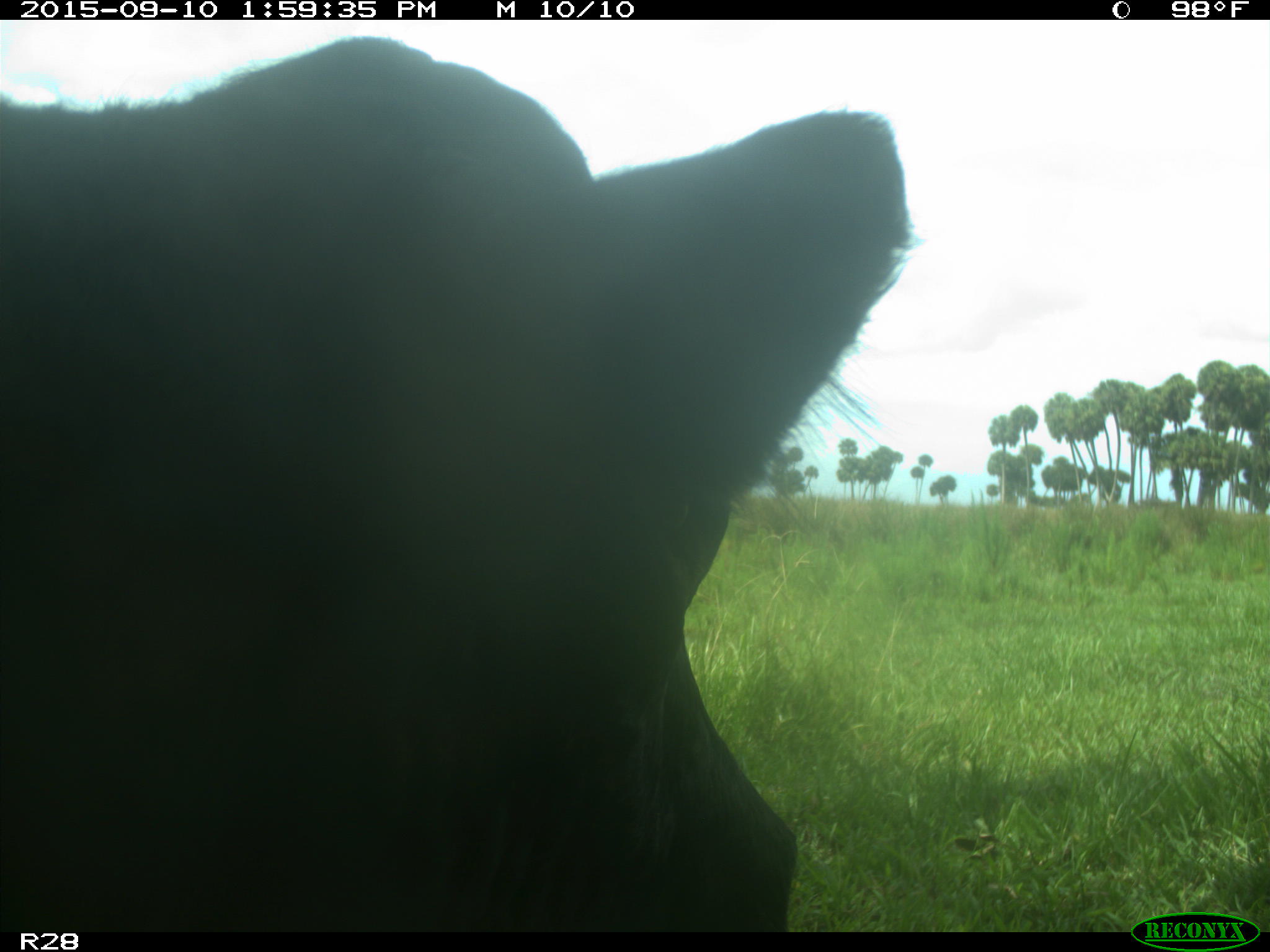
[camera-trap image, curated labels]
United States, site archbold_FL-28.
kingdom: Animalia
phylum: Chordata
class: Mammalia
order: Artiodactyla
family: Bovidae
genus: Bos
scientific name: Bos taurus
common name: domestic cow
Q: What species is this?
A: Bos taurus (domestic cow).